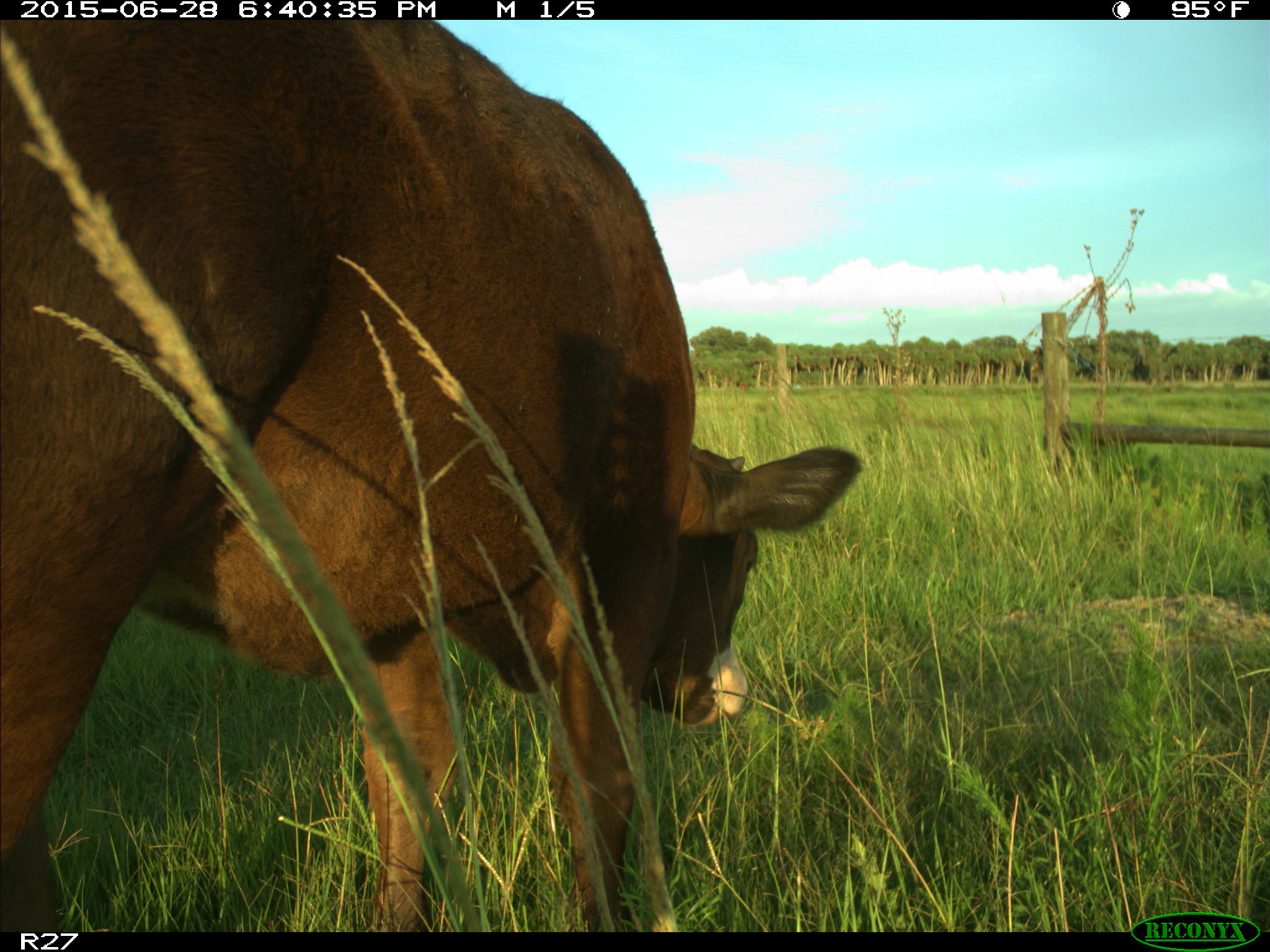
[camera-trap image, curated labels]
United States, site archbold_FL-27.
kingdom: Animalia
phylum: Chordata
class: Mammalia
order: Artiodactyla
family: Bovidae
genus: Bos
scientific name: Bos taurus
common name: domestic cow